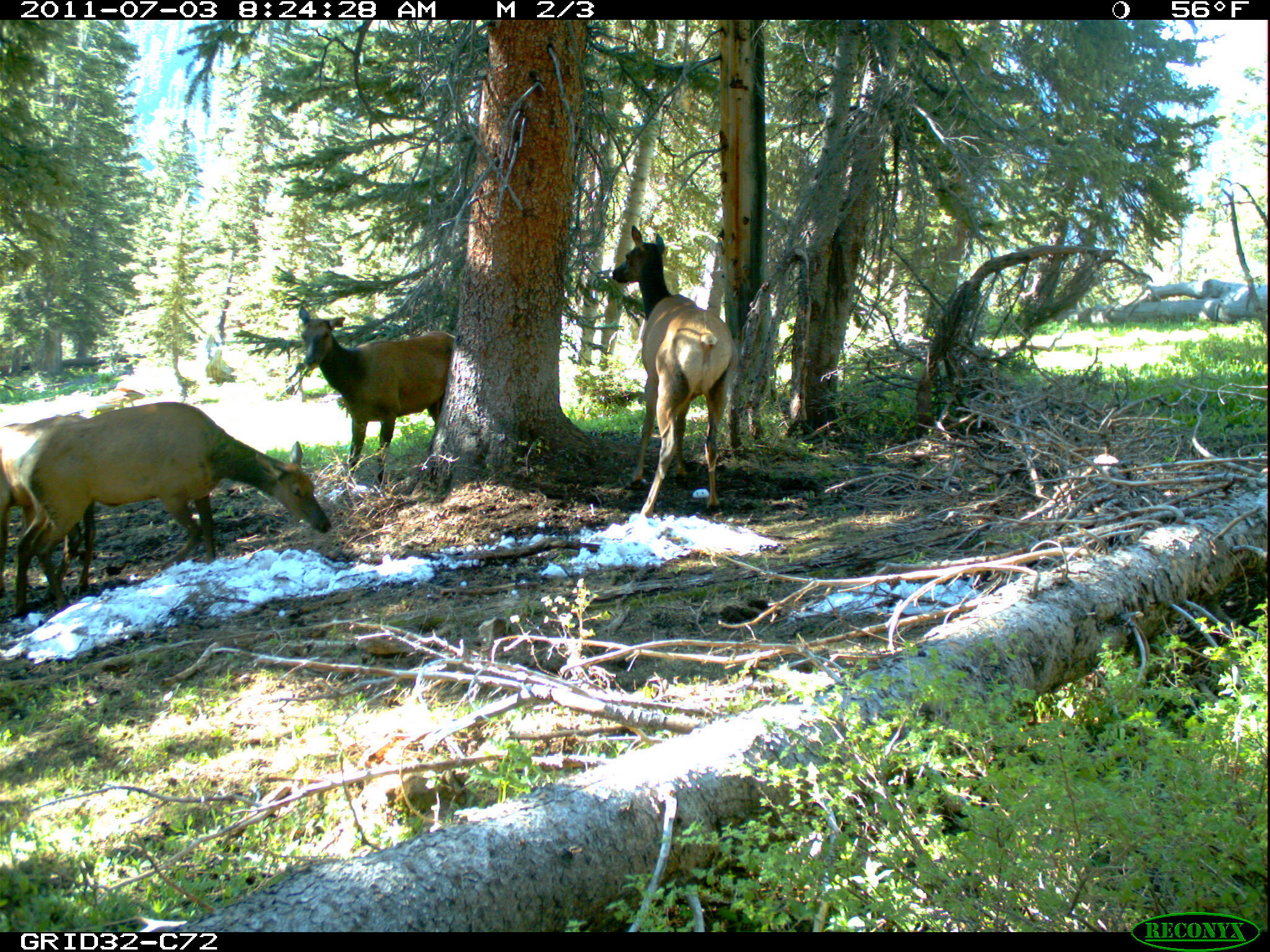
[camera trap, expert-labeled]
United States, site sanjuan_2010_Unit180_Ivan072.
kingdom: Animalia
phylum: Chordata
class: Mammalia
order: Artiodactyla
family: Cervidae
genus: Cervus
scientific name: Cervus elaphus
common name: red deer